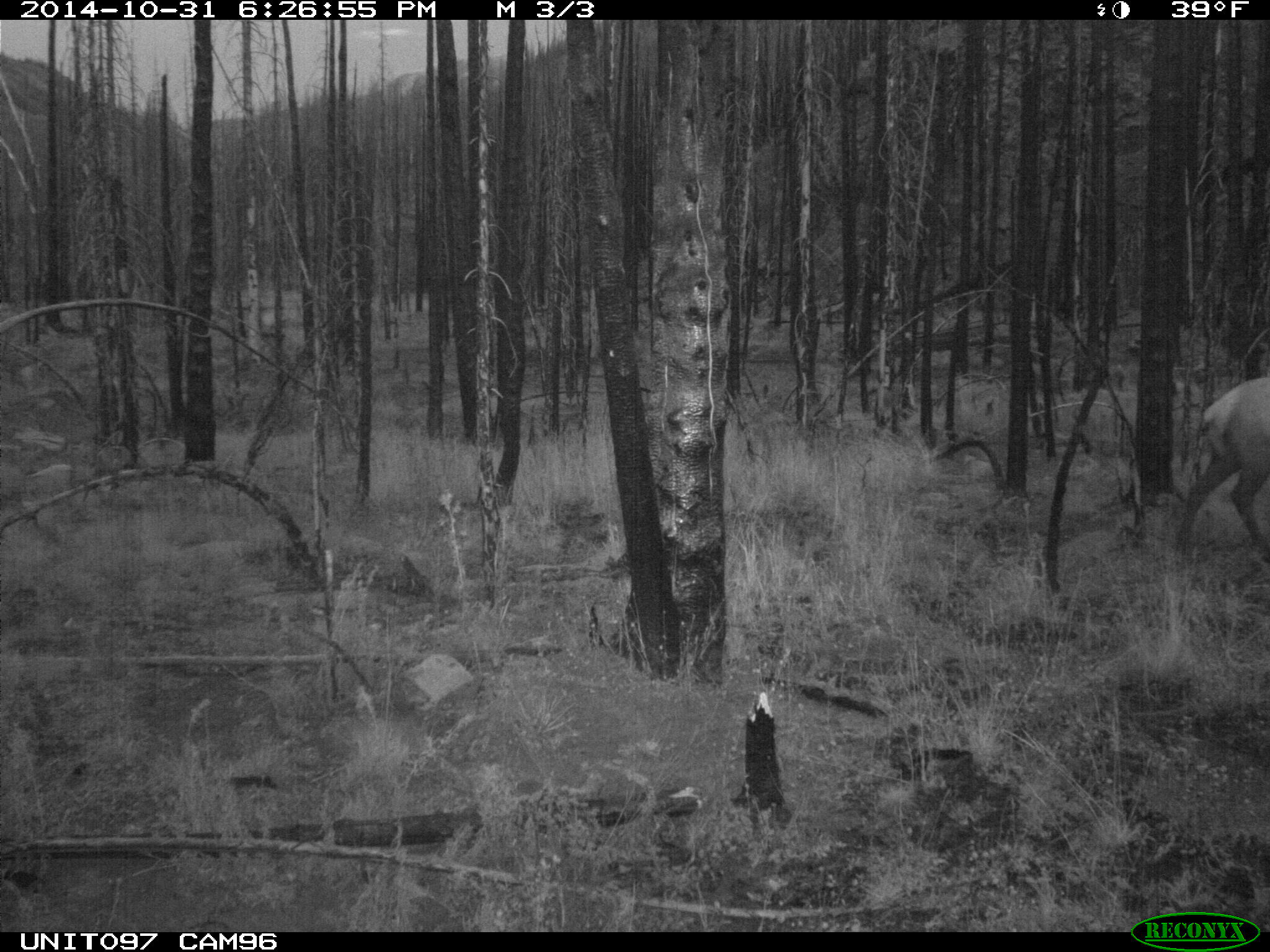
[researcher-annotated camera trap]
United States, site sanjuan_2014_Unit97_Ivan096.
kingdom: Animalia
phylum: Chordata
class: Mammalia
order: Artiodactyla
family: Cervidae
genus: Cervus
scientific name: Cervus elaphus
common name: red deer